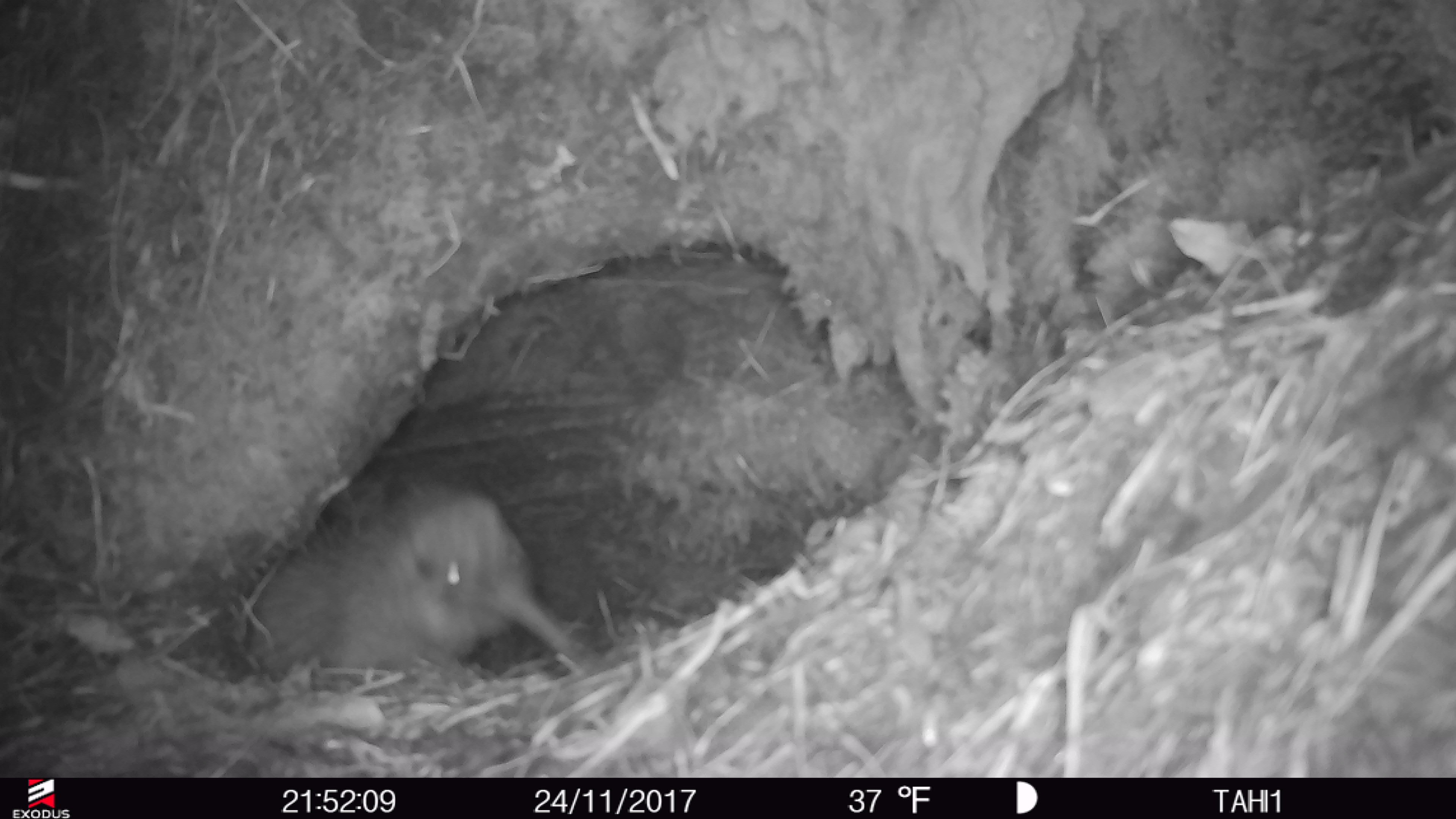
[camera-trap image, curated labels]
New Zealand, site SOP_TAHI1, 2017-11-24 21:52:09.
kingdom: Animalia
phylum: Chordata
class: Aves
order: Apterygiformes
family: Apterygidae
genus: Apteryx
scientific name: Apteryx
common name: kiwi